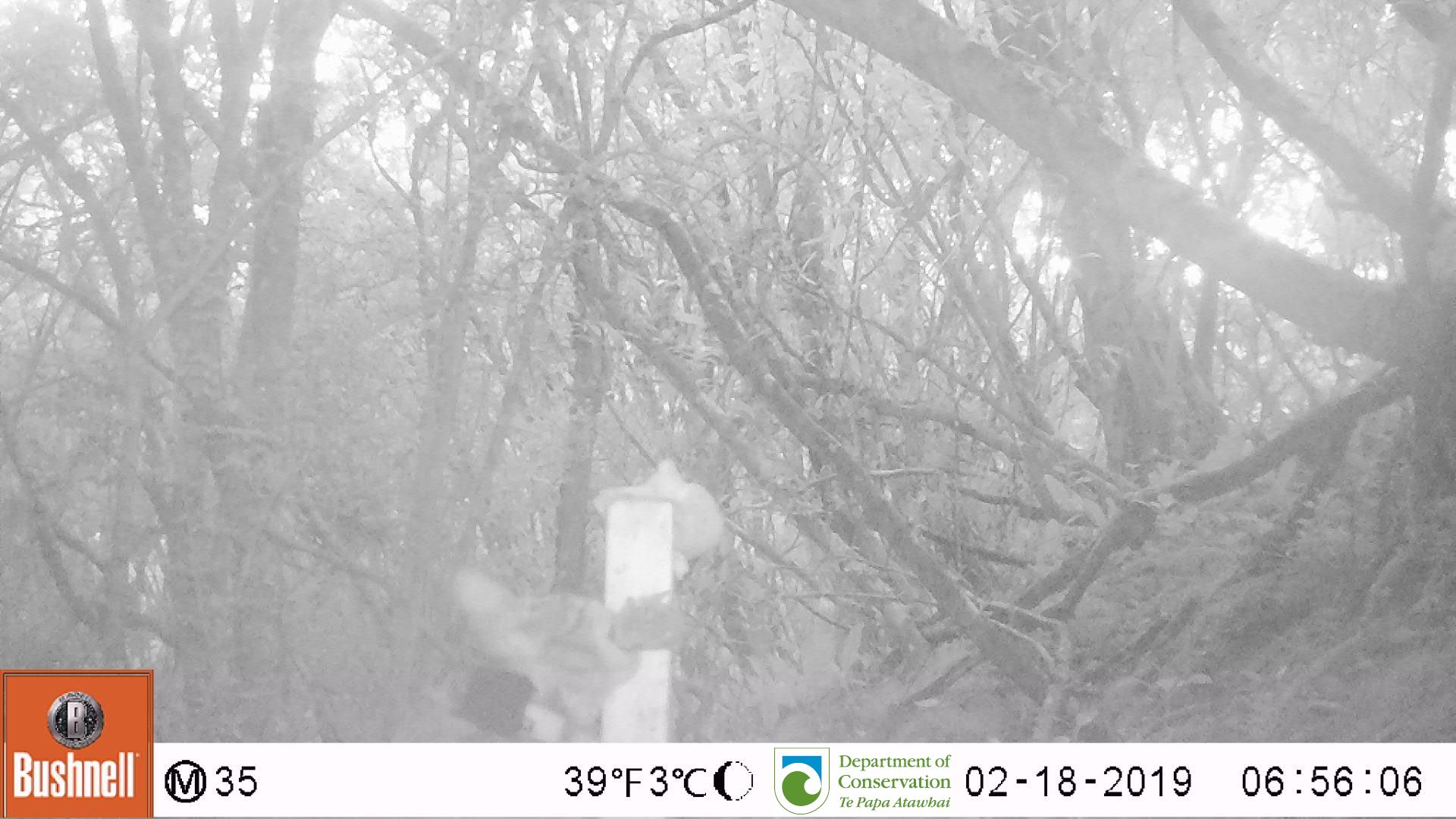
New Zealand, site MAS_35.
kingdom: Animalia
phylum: Chordata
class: Mammalia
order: Carnivora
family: Felidae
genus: Felis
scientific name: Felis catus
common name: domestic cat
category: cat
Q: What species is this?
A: Cat (domestic cat) (Felis catus).